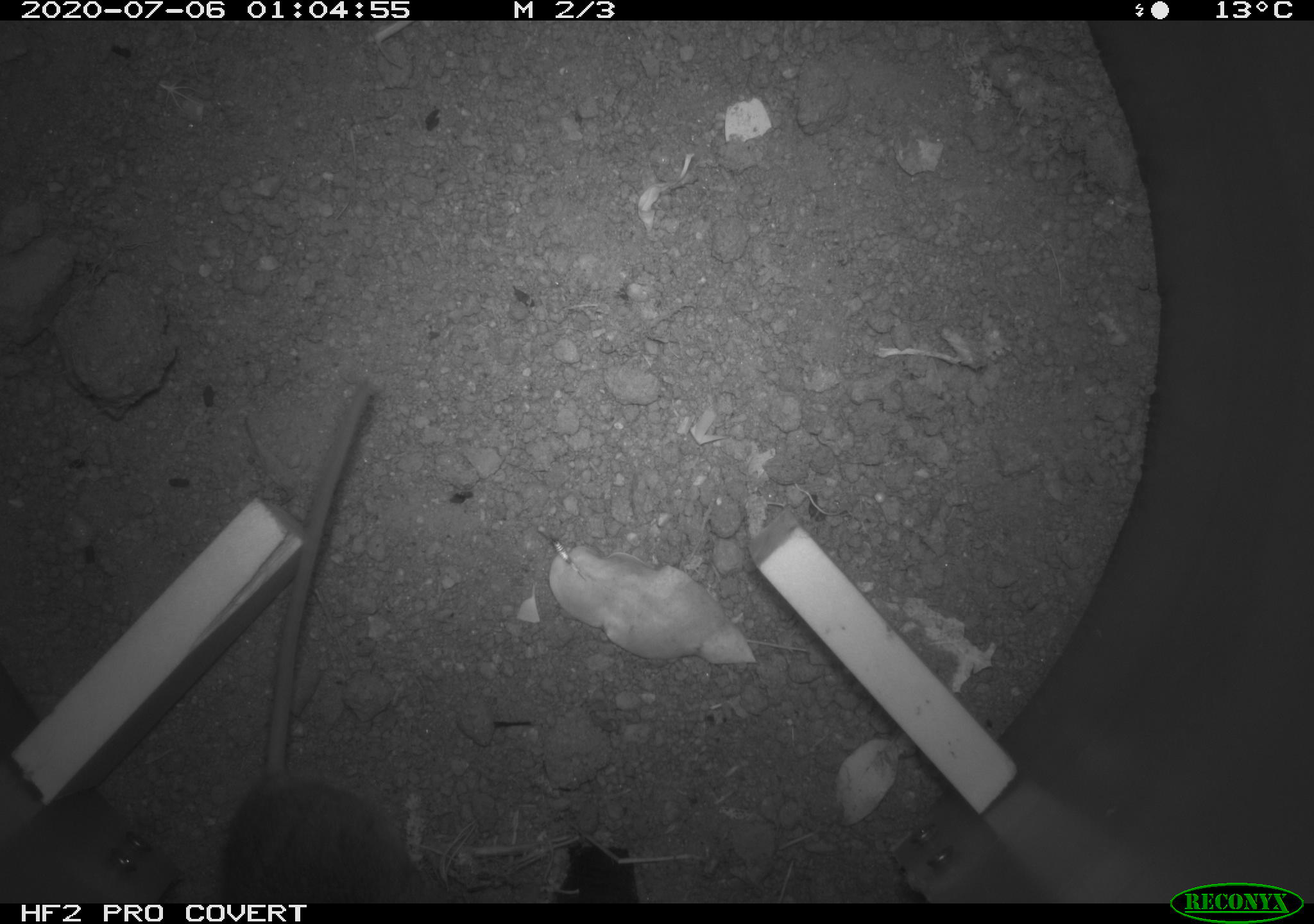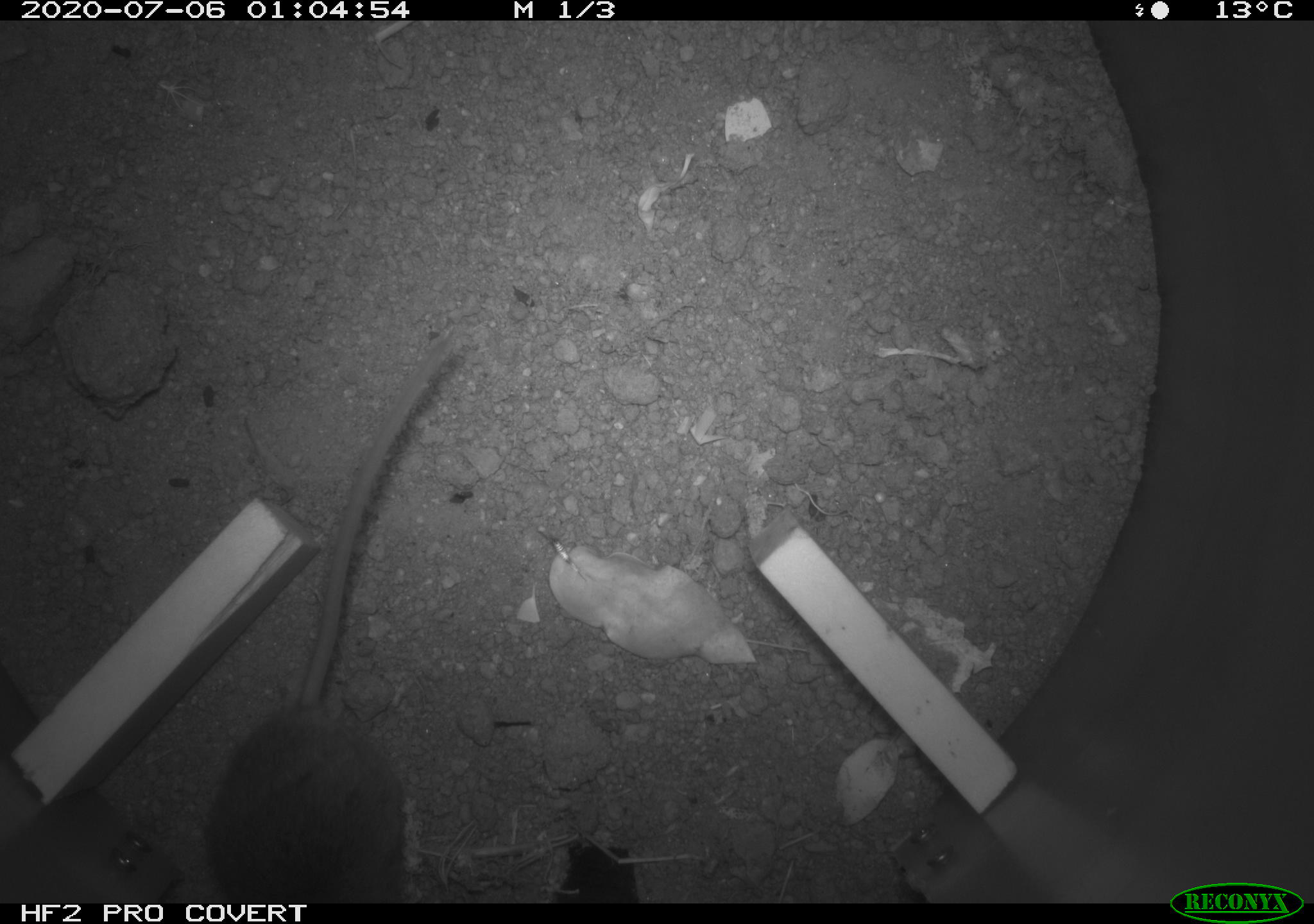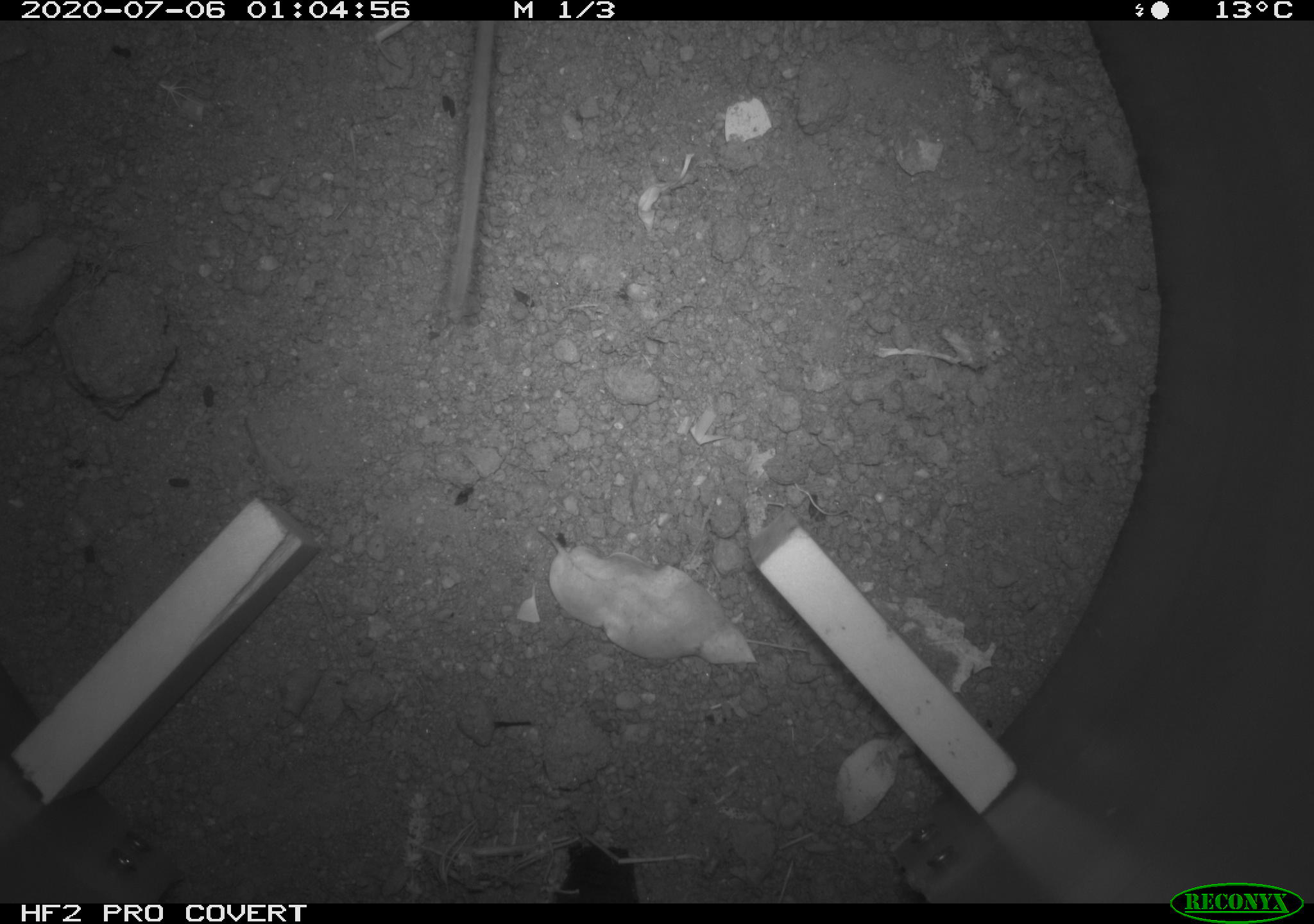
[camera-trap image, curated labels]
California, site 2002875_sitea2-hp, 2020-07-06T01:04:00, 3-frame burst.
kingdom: Animalia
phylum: Chordata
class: Mammalia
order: Rodentia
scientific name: Rodentia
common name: rodent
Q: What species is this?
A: Rodent (Rodentia).